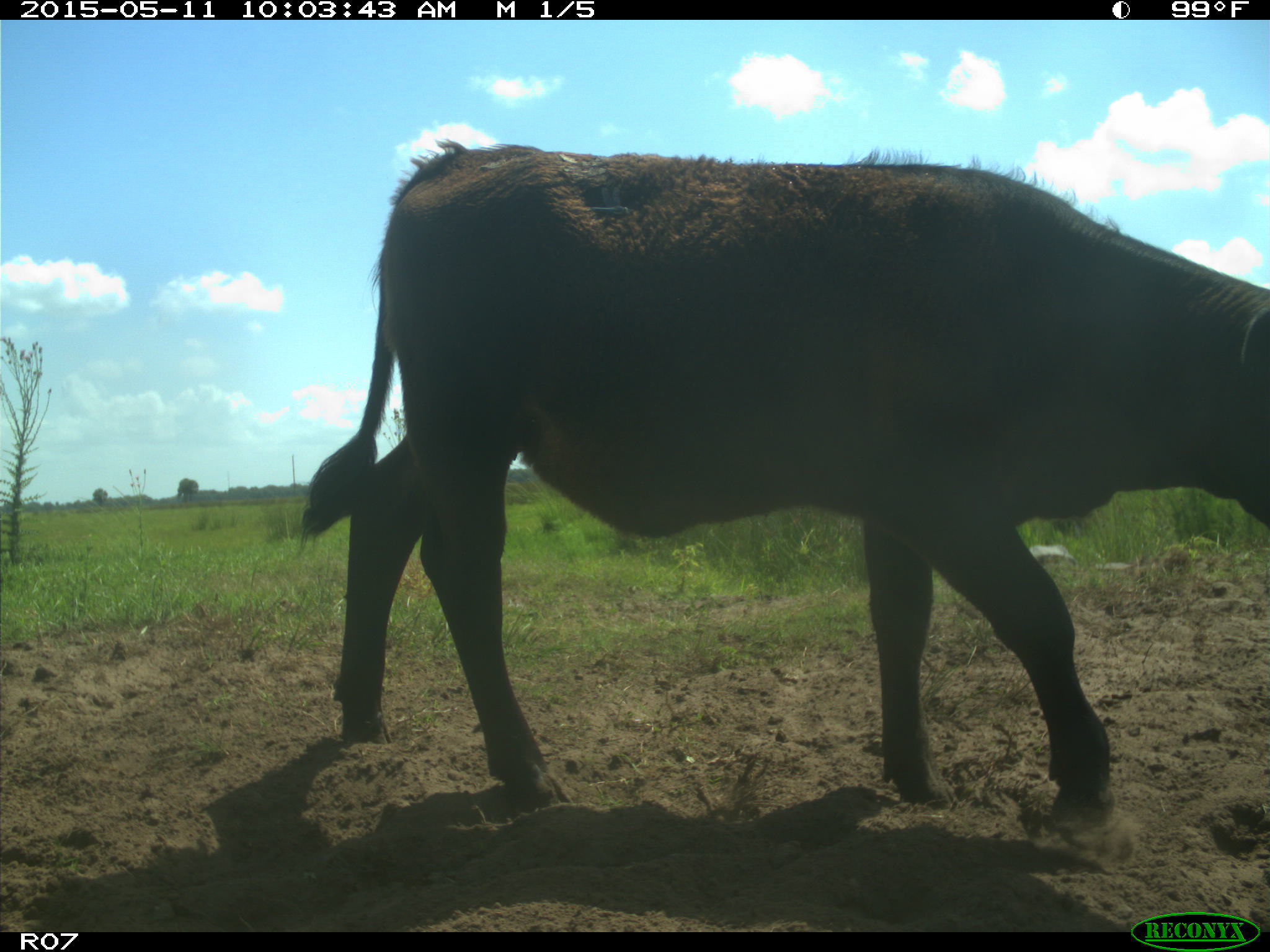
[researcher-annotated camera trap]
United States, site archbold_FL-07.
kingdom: Animalia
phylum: Chordata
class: Mammalia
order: Artiodactyla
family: Bovidae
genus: Bos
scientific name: Bos taurus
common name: domestic cow